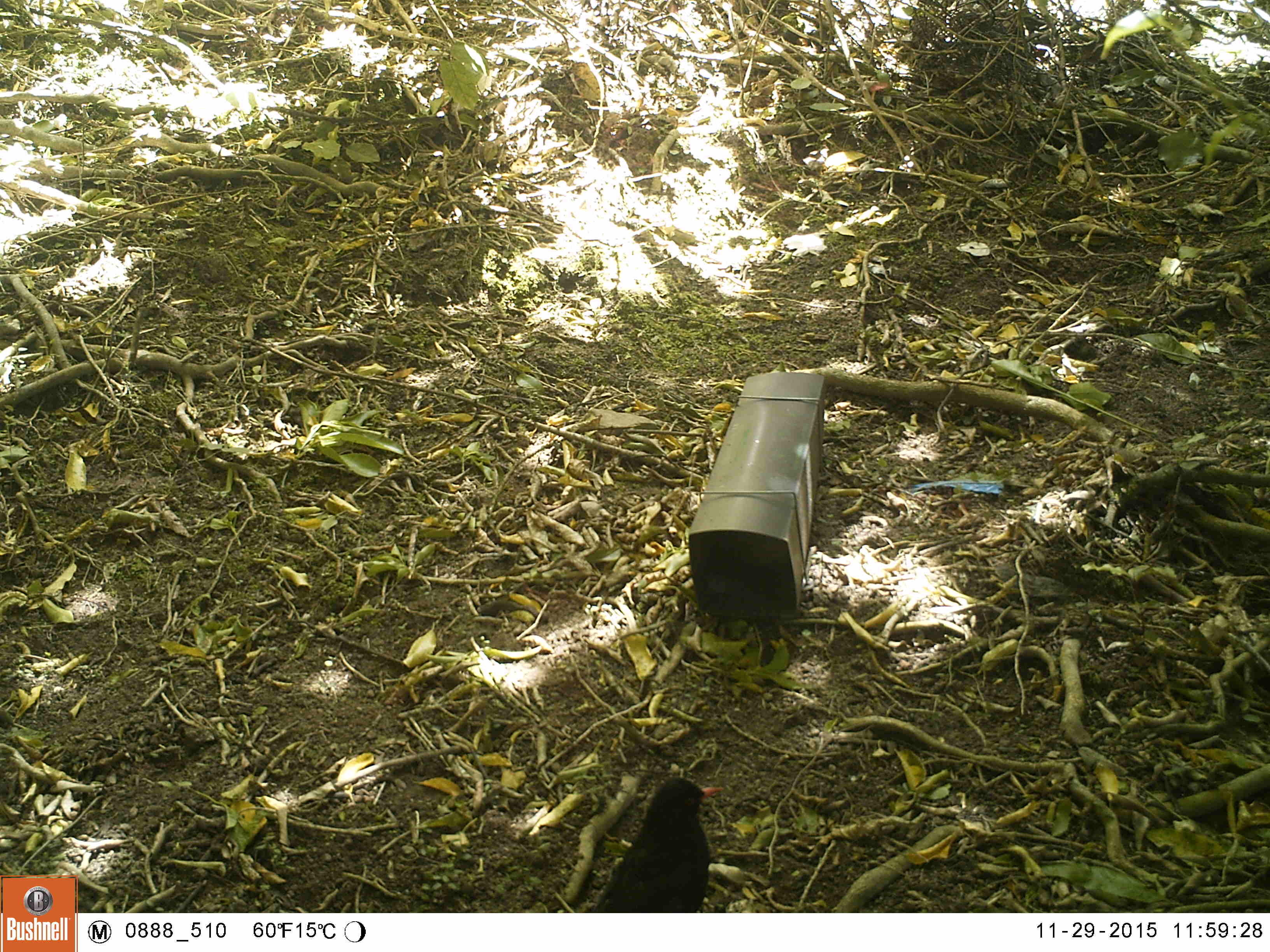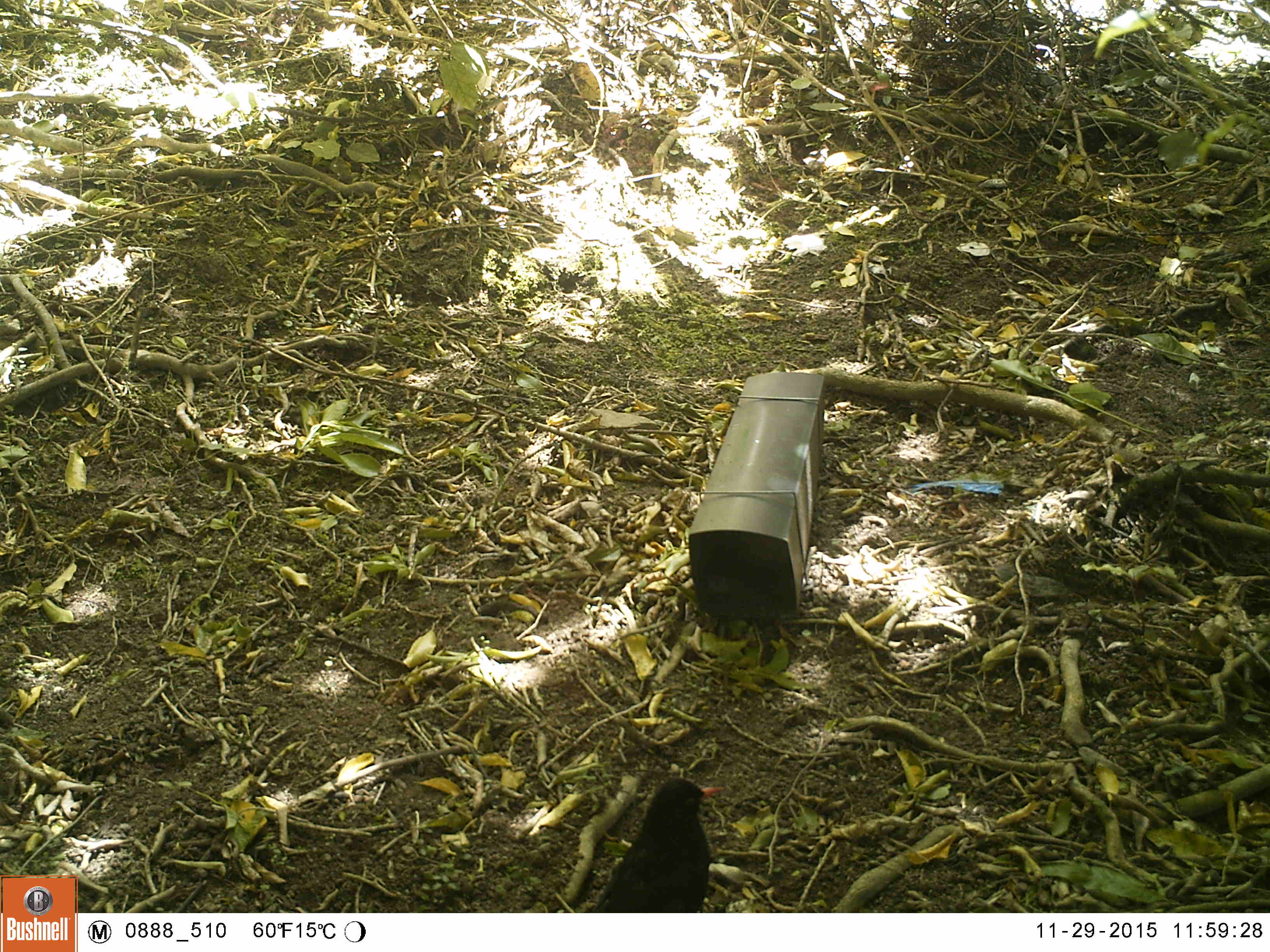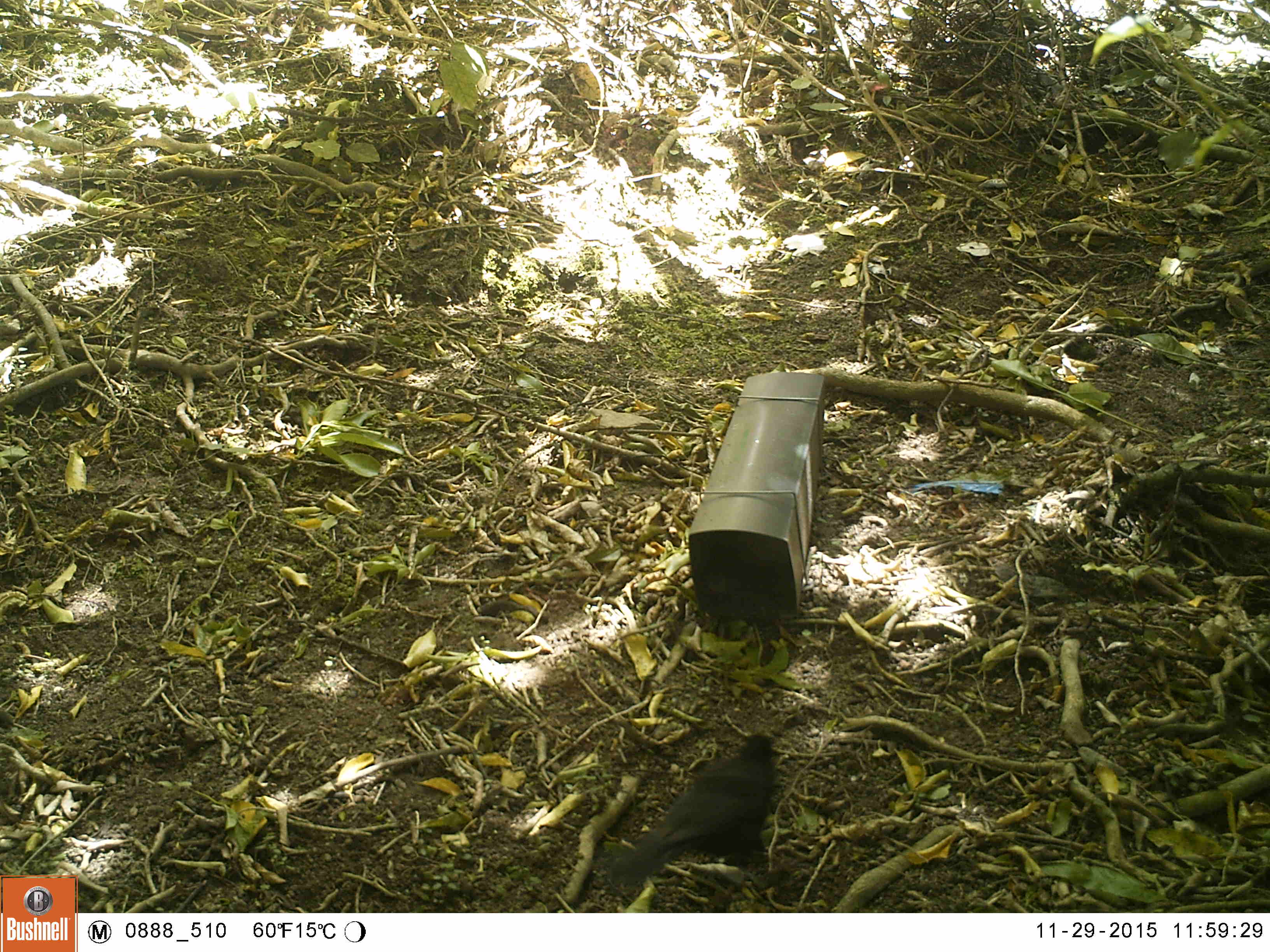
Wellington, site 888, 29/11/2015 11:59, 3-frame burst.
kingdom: Animalia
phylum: Chordata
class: Aves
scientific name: Aves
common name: bird